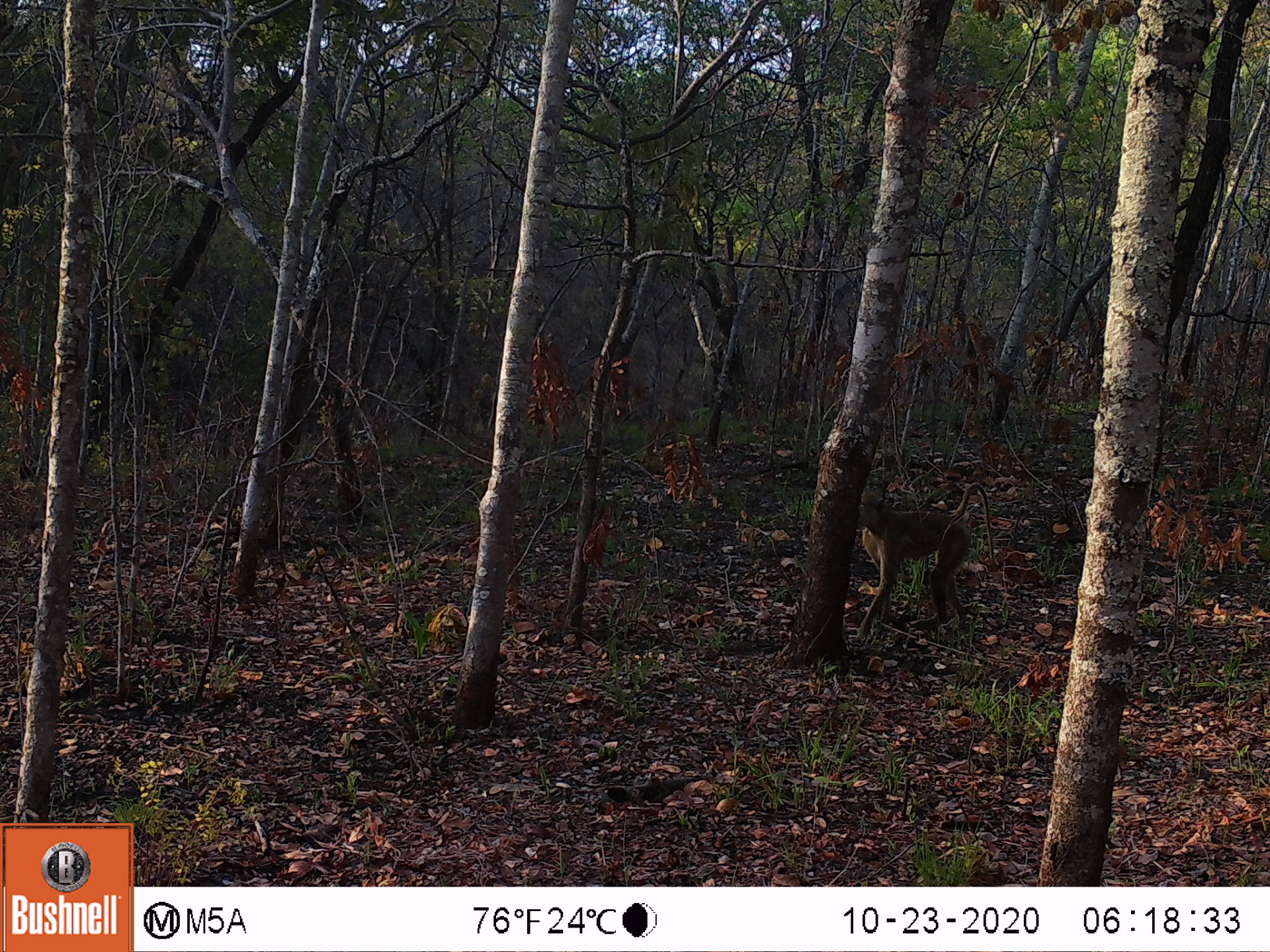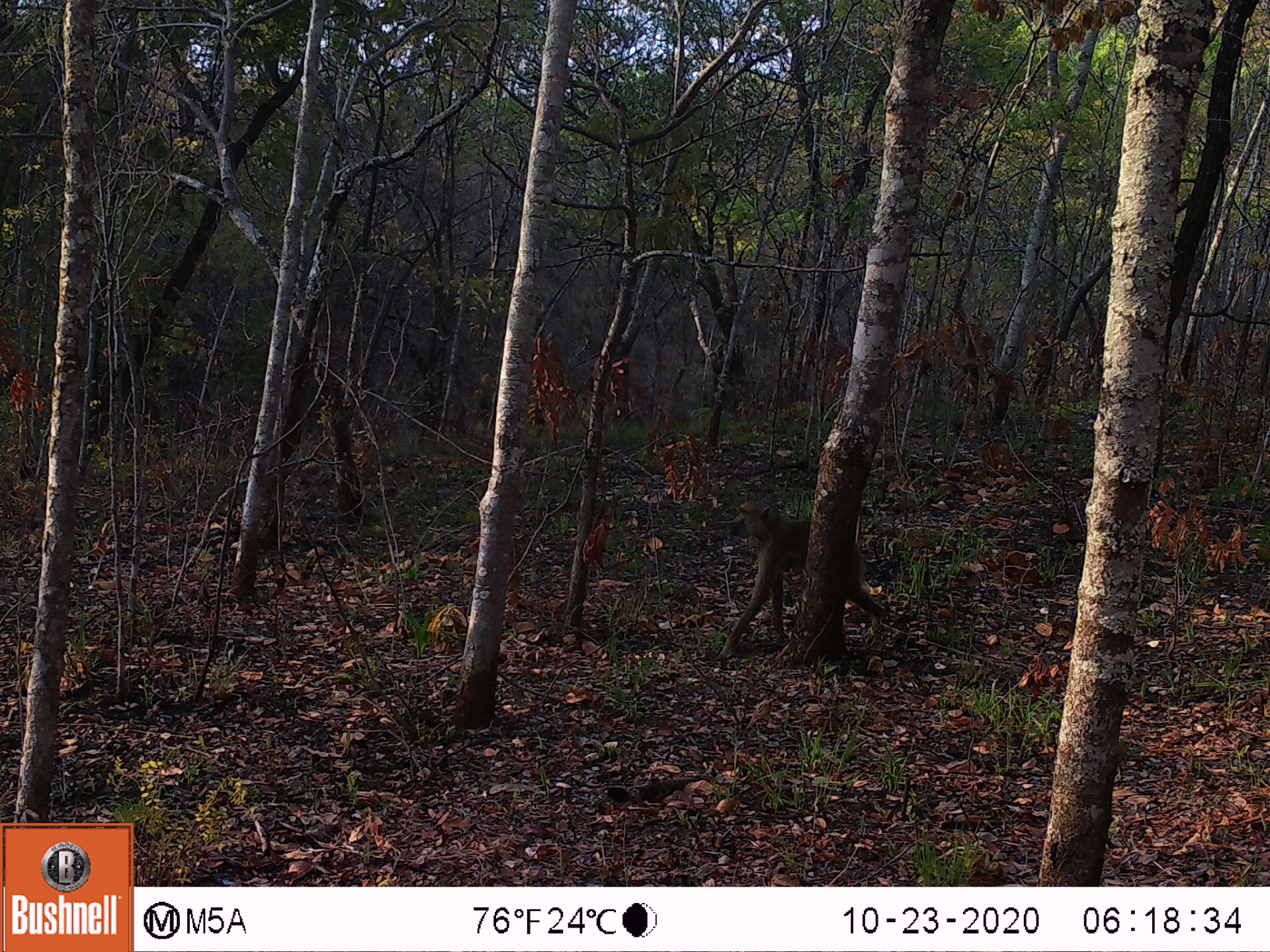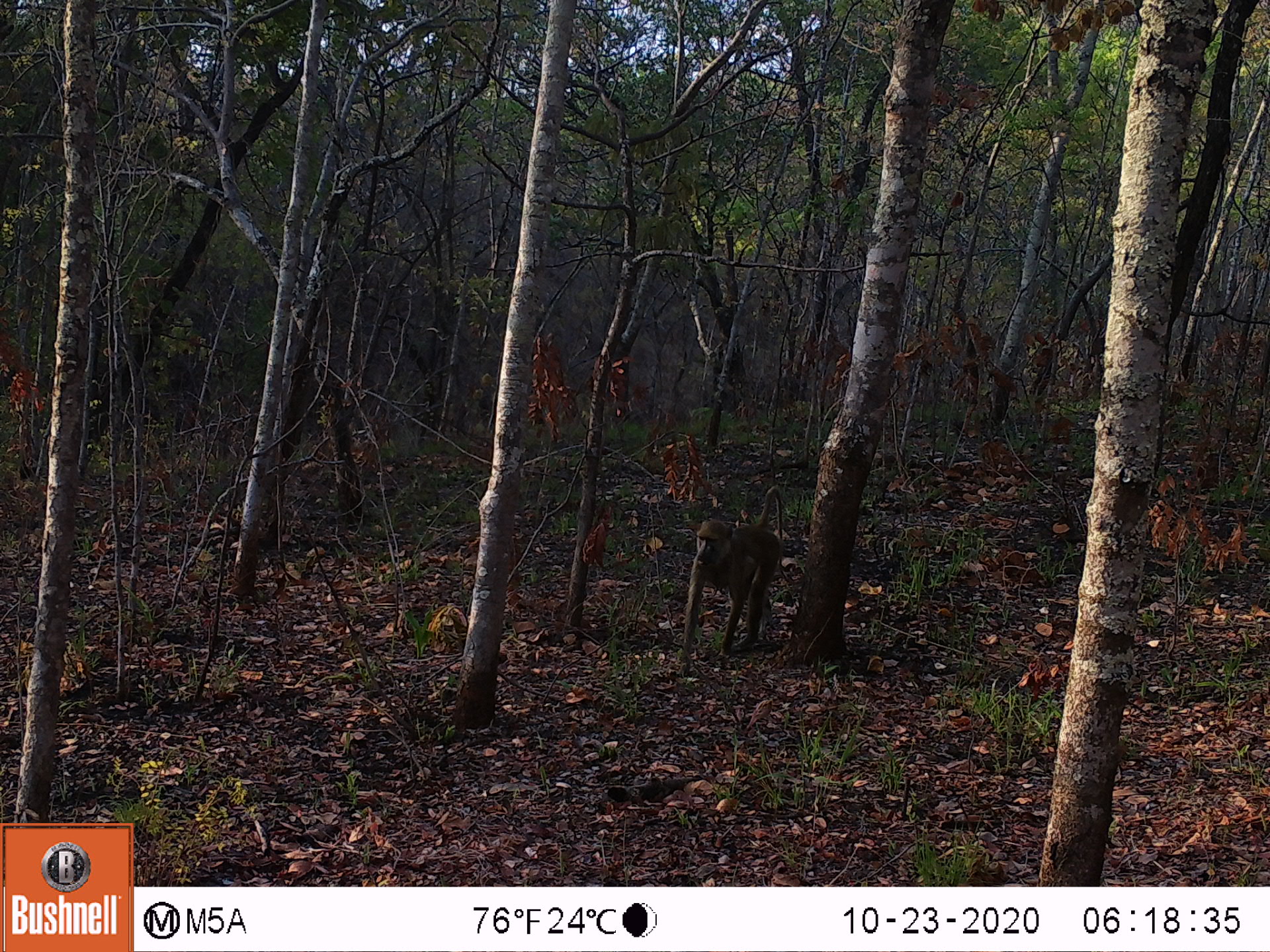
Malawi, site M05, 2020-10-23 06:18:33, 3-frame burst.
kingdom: Animalia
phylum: Chordata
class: Mammalia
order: Primates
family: Cercopithecidae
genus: Papio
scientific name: Papio cynocephalus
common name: yellow baboon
Yellow baboon (Papio cynocephalus), count 1.